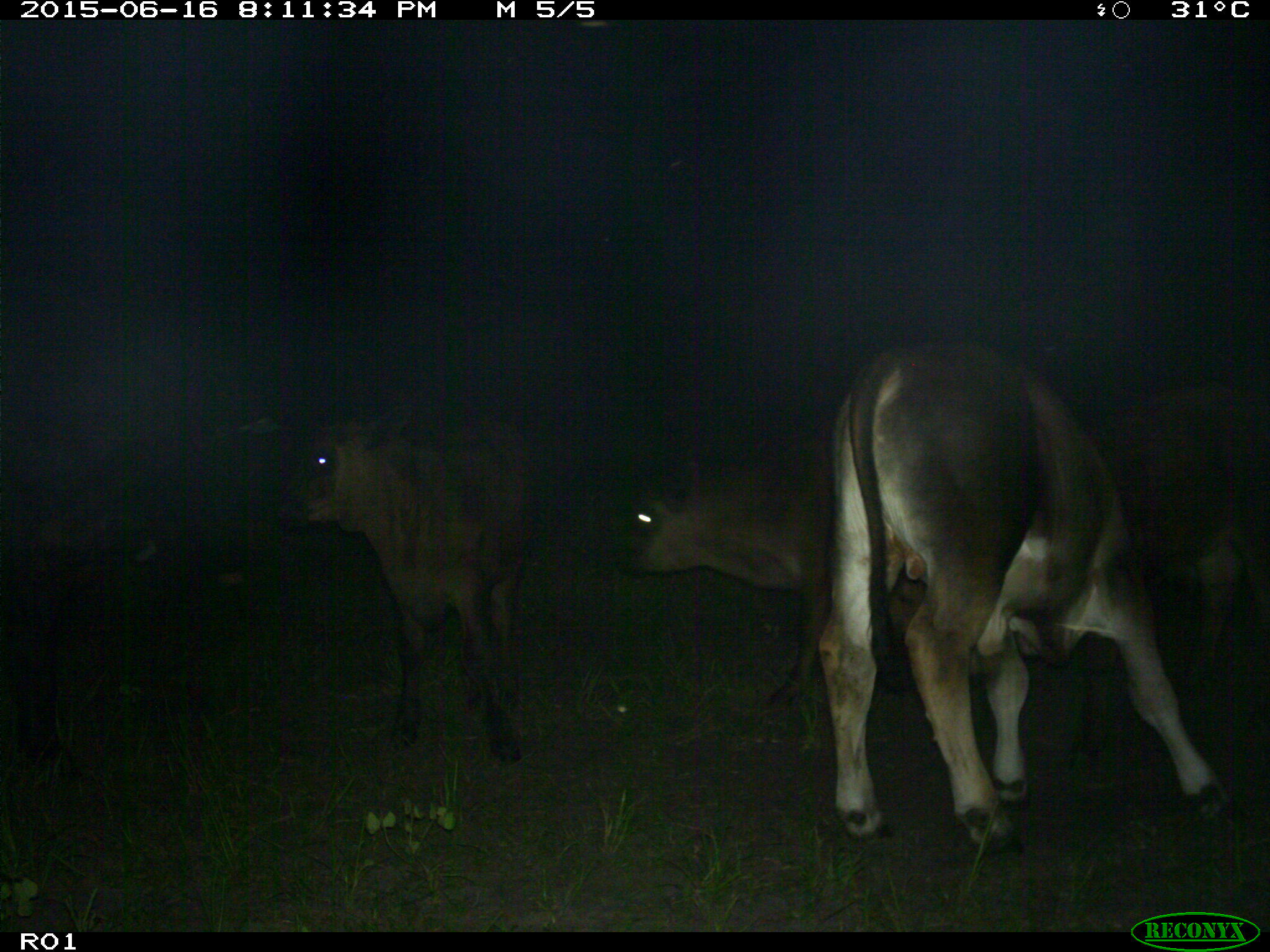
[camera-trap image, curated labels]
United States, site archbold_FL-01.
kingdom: Animalia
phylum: Chordata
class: Mammalia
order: Artiodactyla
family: Bovidae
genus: Bos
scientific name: Bos taurus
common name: domestic cow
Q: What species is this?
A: Bos taurus (domestic cow).